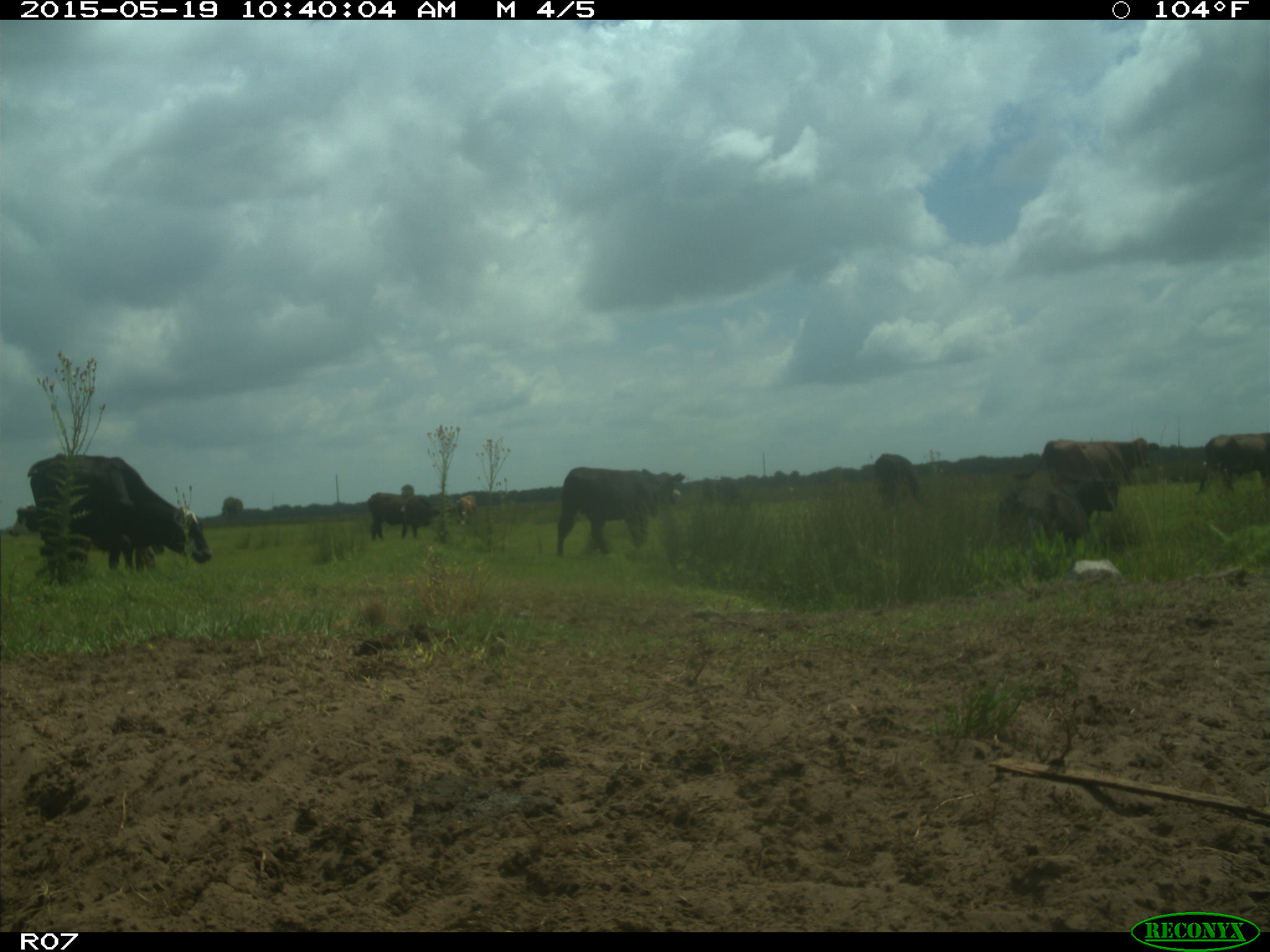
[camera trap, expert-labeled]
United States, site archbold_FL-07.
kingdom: Animalia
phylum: Chordata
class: Mammalia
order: Artiodactyla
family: Bovidae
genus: Bos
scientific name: Bos taurus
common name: domestic cow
Bos taurus (domestic cow).